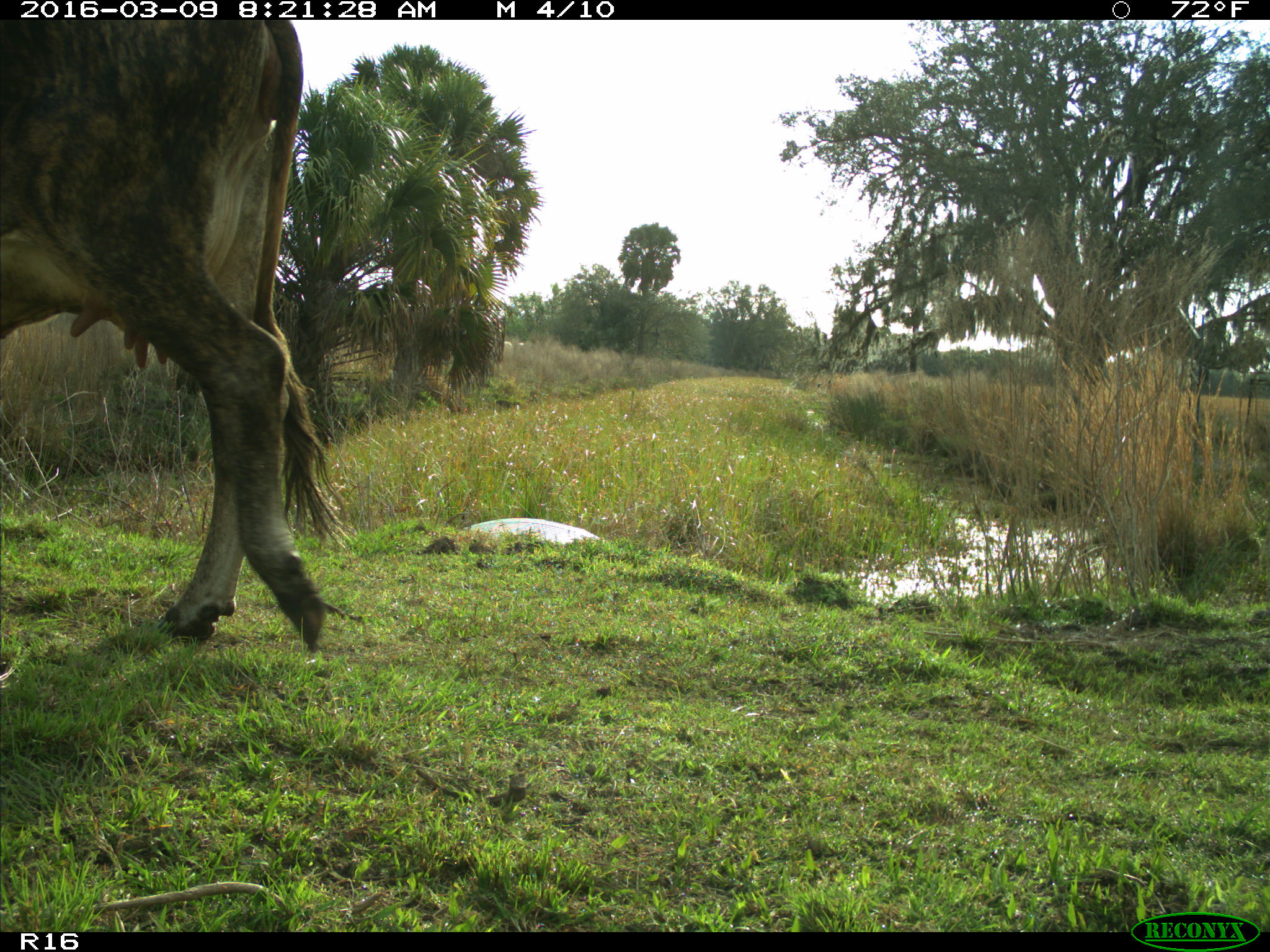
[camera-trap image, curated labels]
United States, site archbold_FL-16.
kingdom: Animalia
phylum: Chordata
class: Mammalia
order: Artiodactyla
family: Bovidae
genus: Bos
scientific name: Bos taurus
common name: domestic cow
Bos taurus (domestic cow).